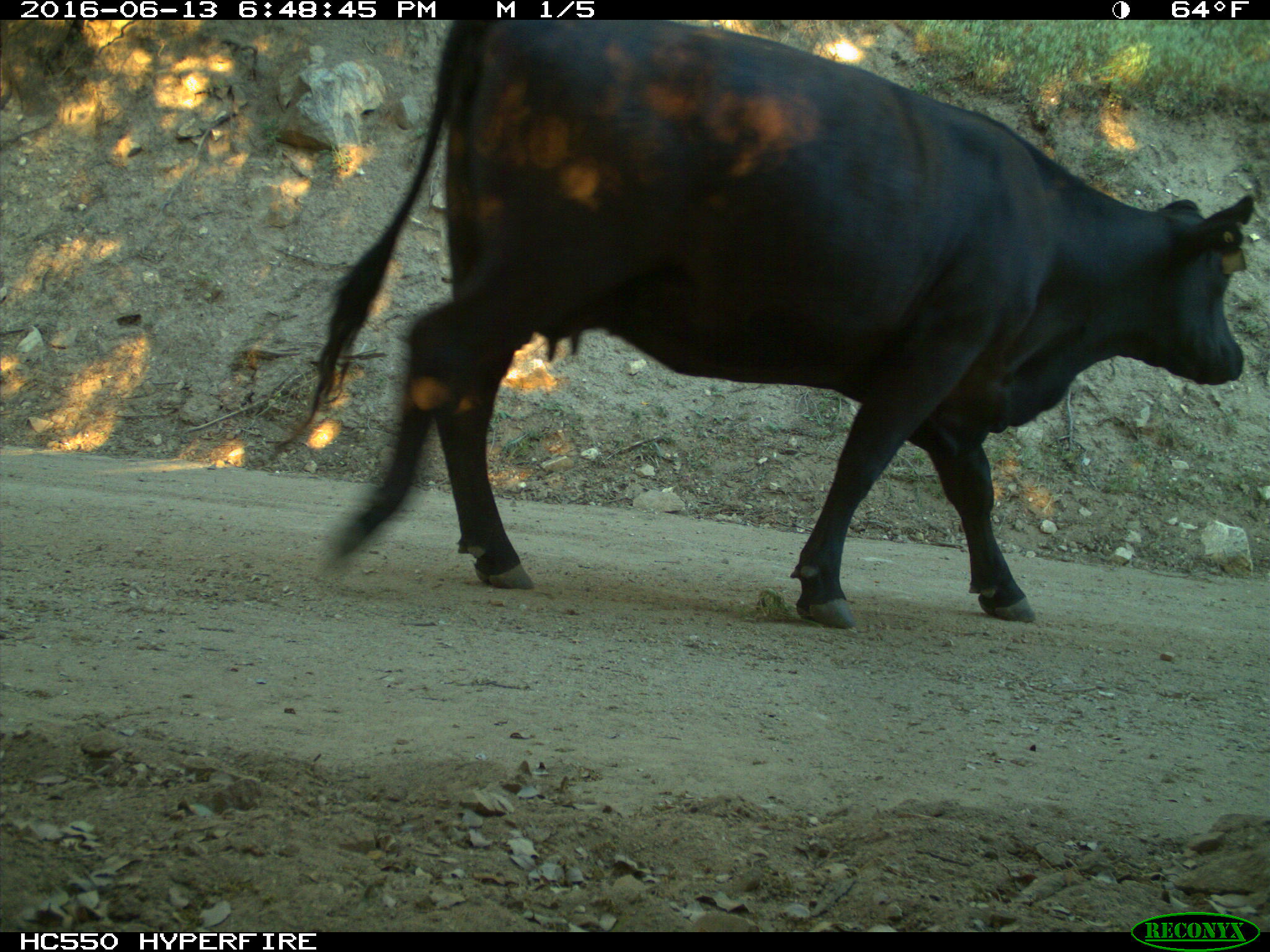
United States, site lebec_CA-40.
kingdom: Animalia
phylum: Chordata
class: Mammalia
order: Artiodactyla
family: Bovidae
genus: Bos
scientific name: Bos taurus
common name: domestic cow